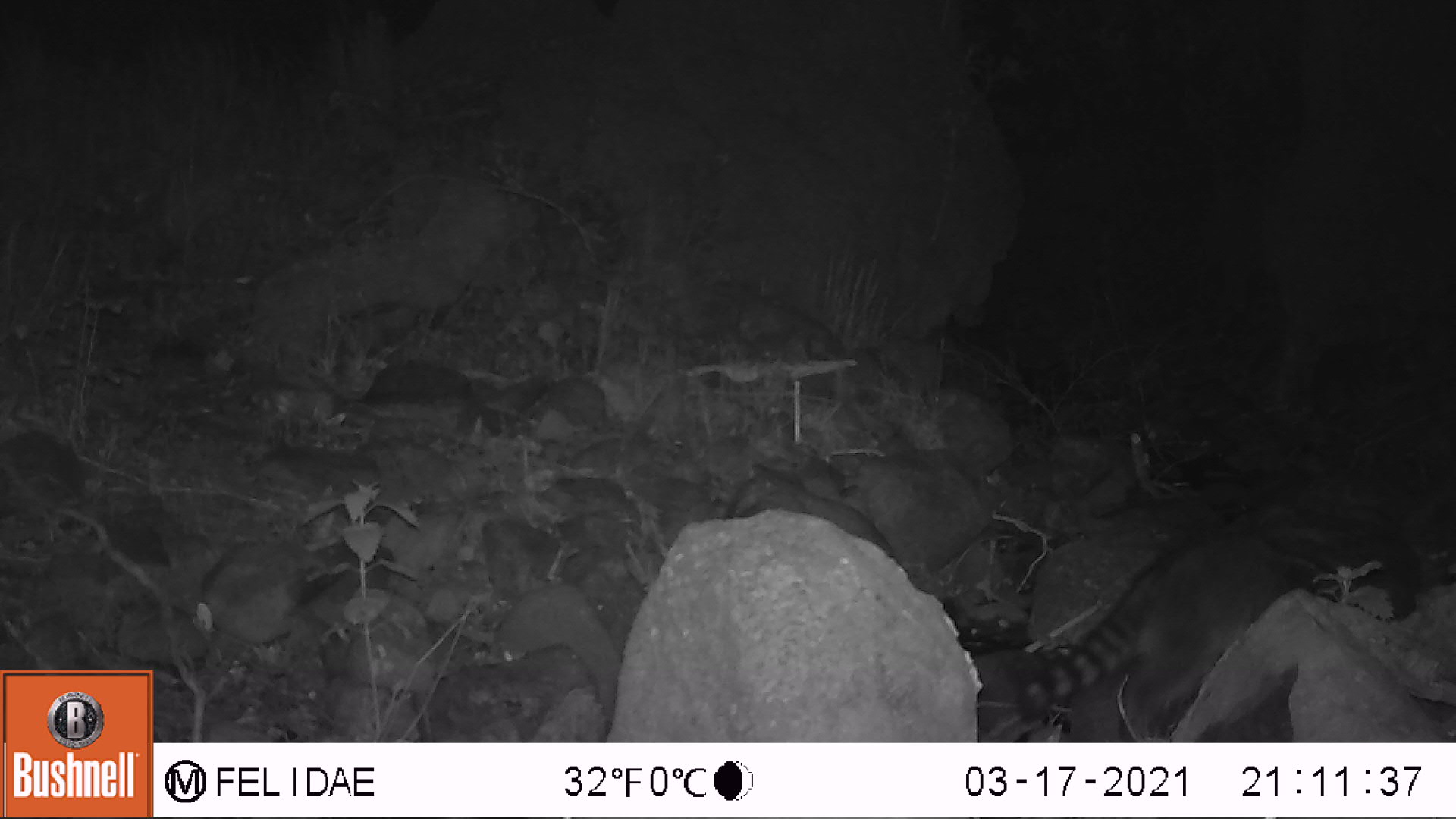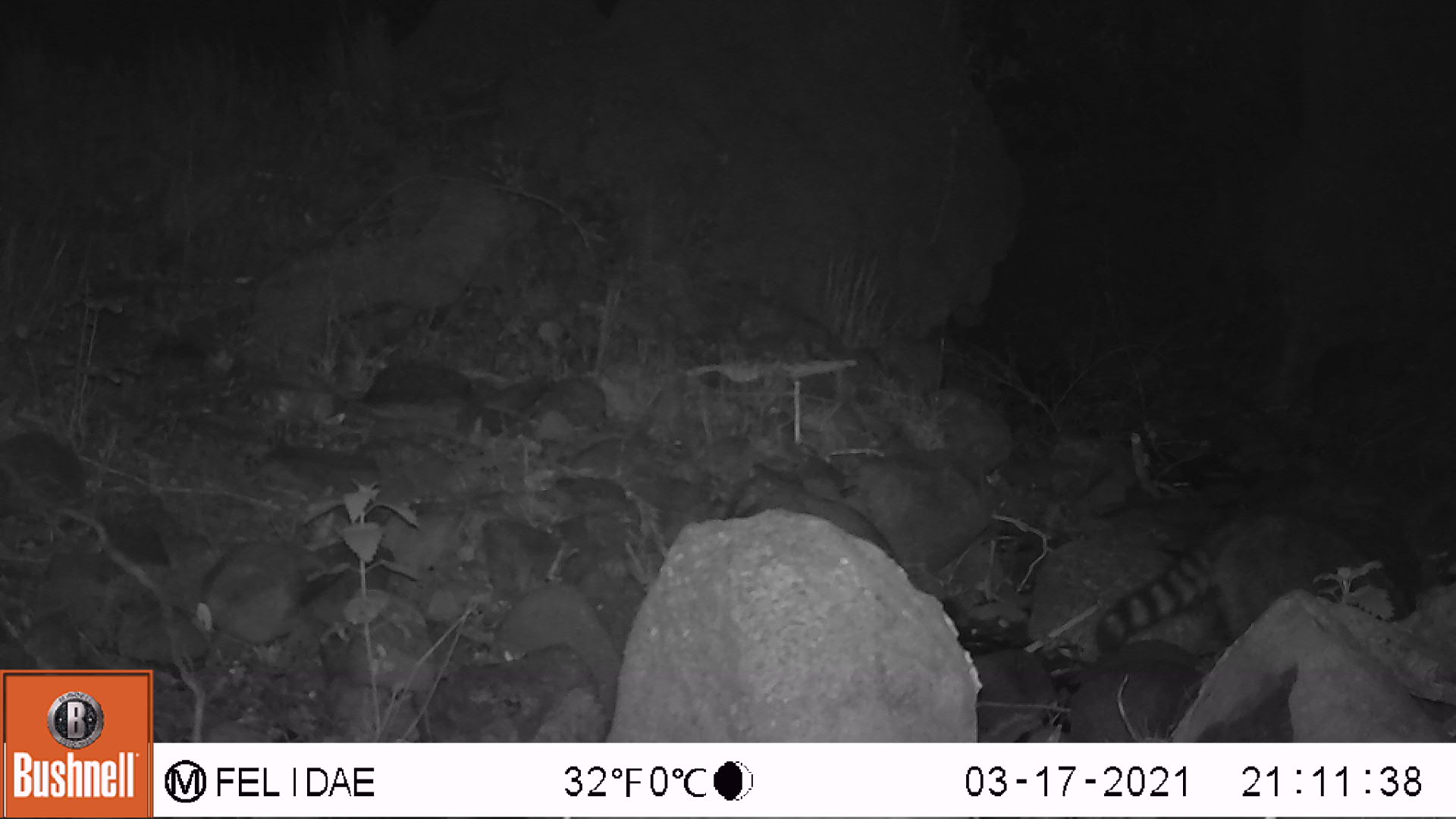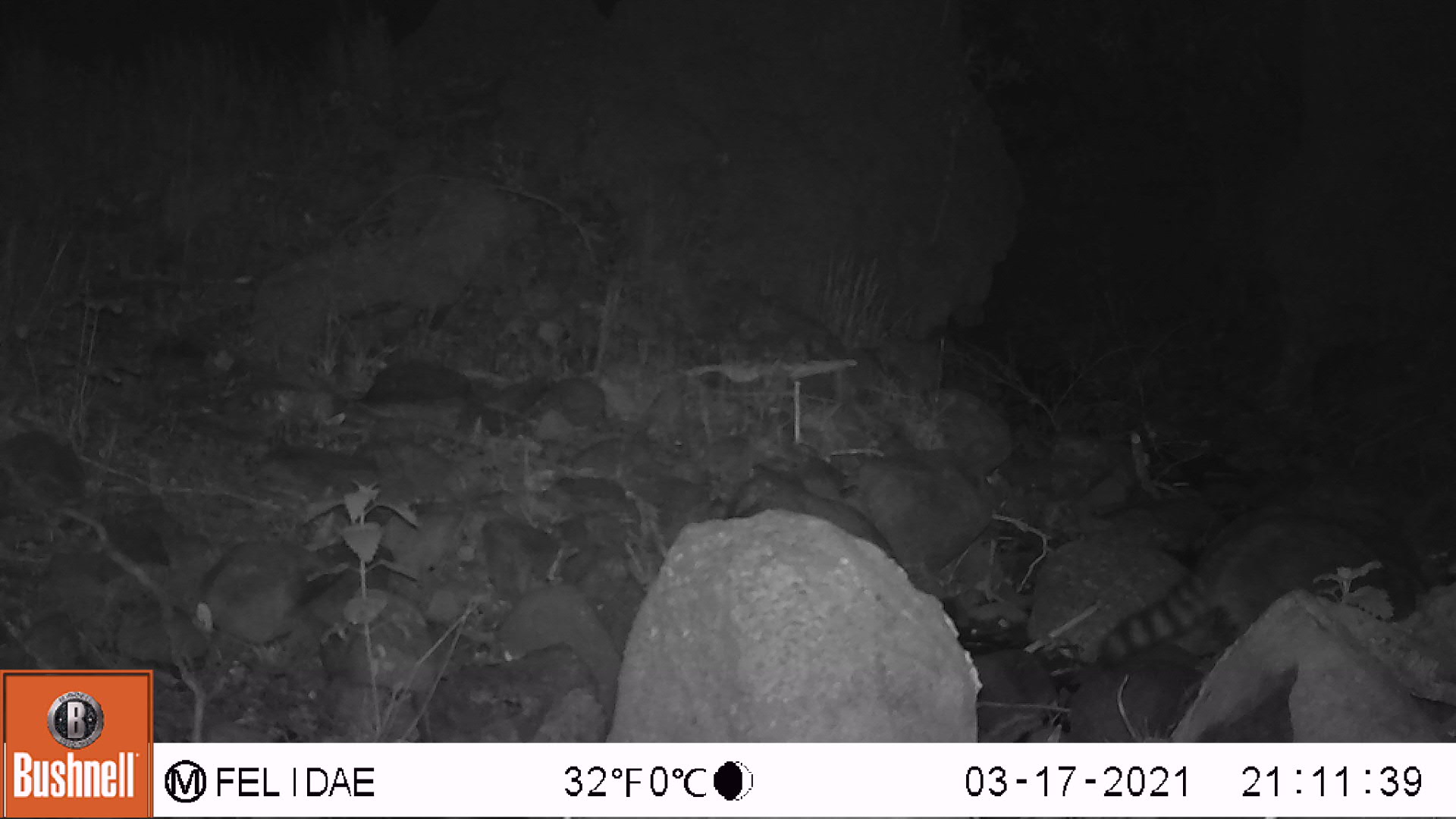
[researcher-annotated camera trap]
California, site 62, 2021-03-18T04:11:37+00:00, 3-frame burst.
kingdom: Animalia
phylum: Chordata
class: Mammalia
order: Carnivora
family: Procyonidae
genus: Procyon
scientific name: Procyon lotor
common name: raccoon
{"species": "raccoon (Procyon lotor)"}